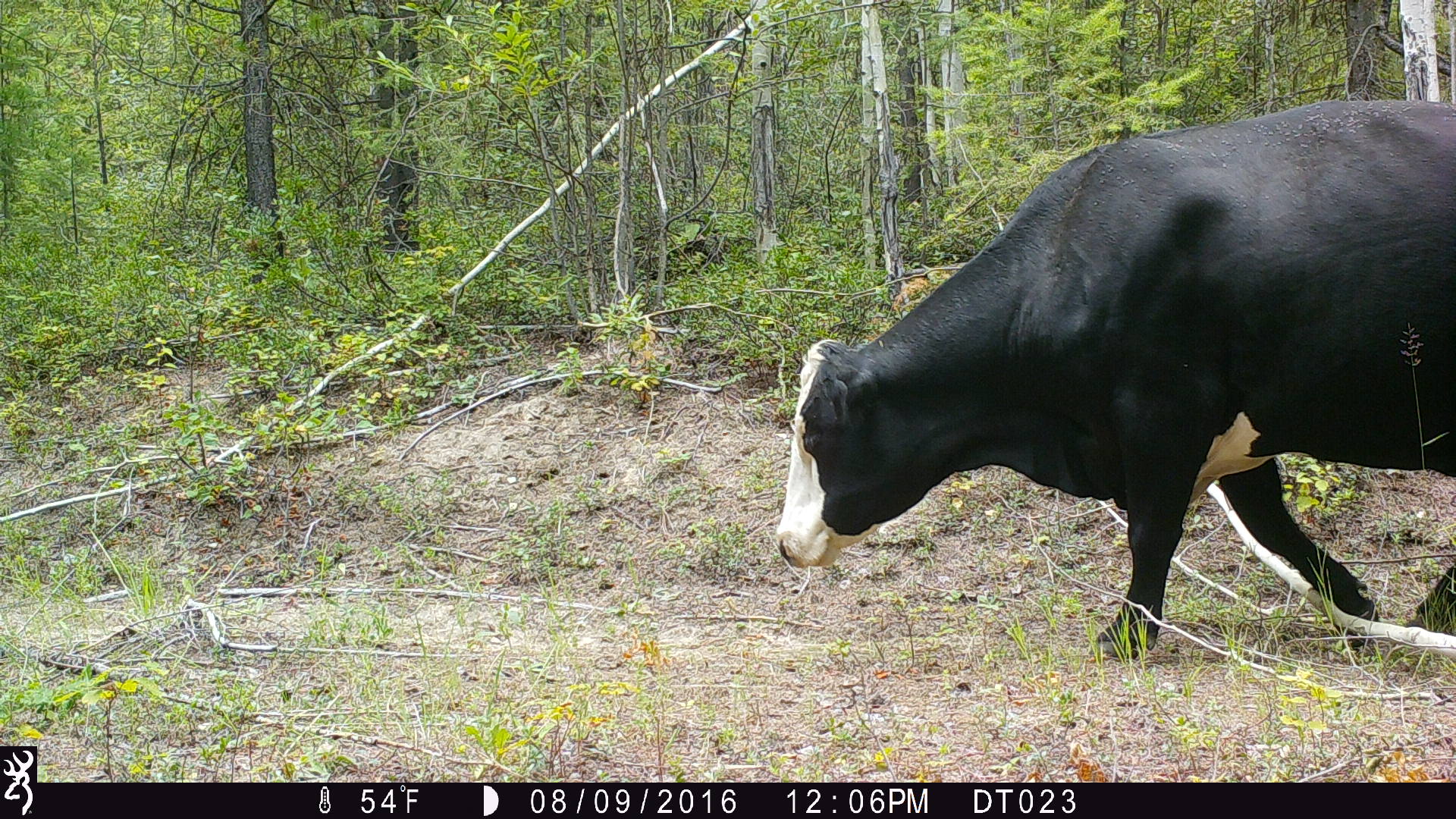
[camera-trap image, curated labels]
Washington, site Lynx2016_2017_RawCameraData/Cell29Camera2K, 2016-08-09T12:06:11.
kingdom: Animalia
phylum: Chordata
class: Mammalia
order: Artiodactyla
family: Bovidae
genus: Bos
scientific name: Bos taurus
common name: domestic cattle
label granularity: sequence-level